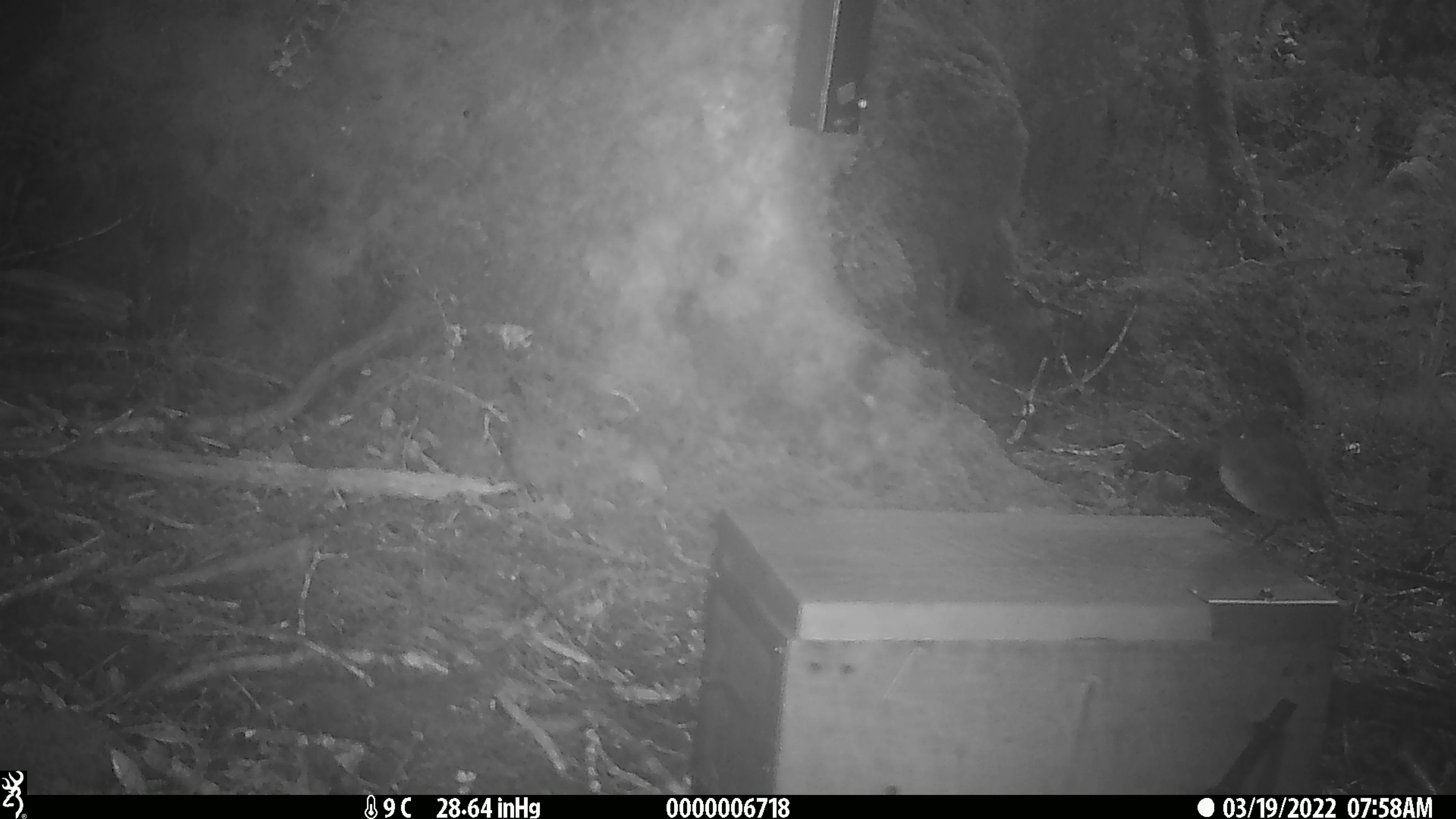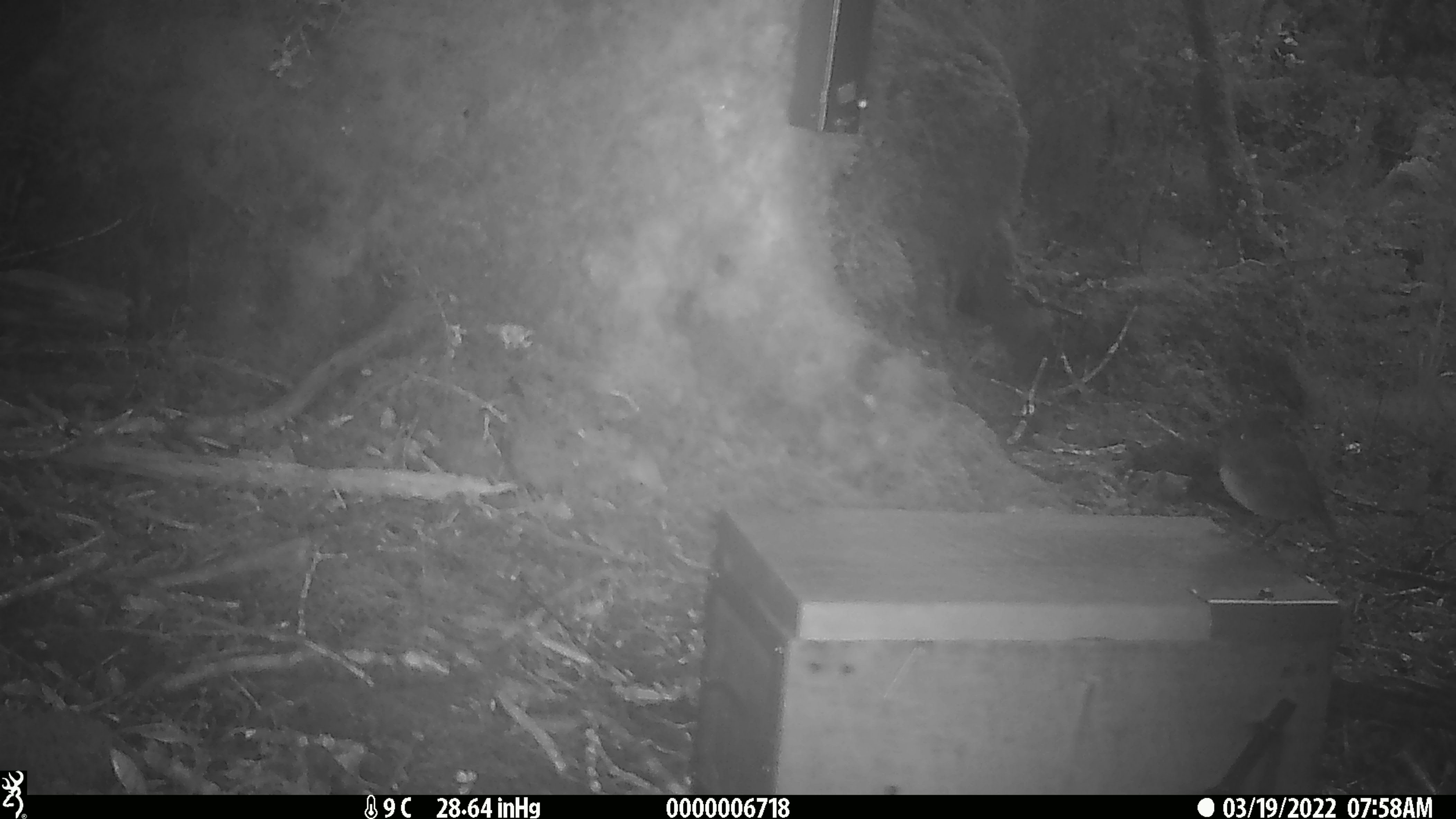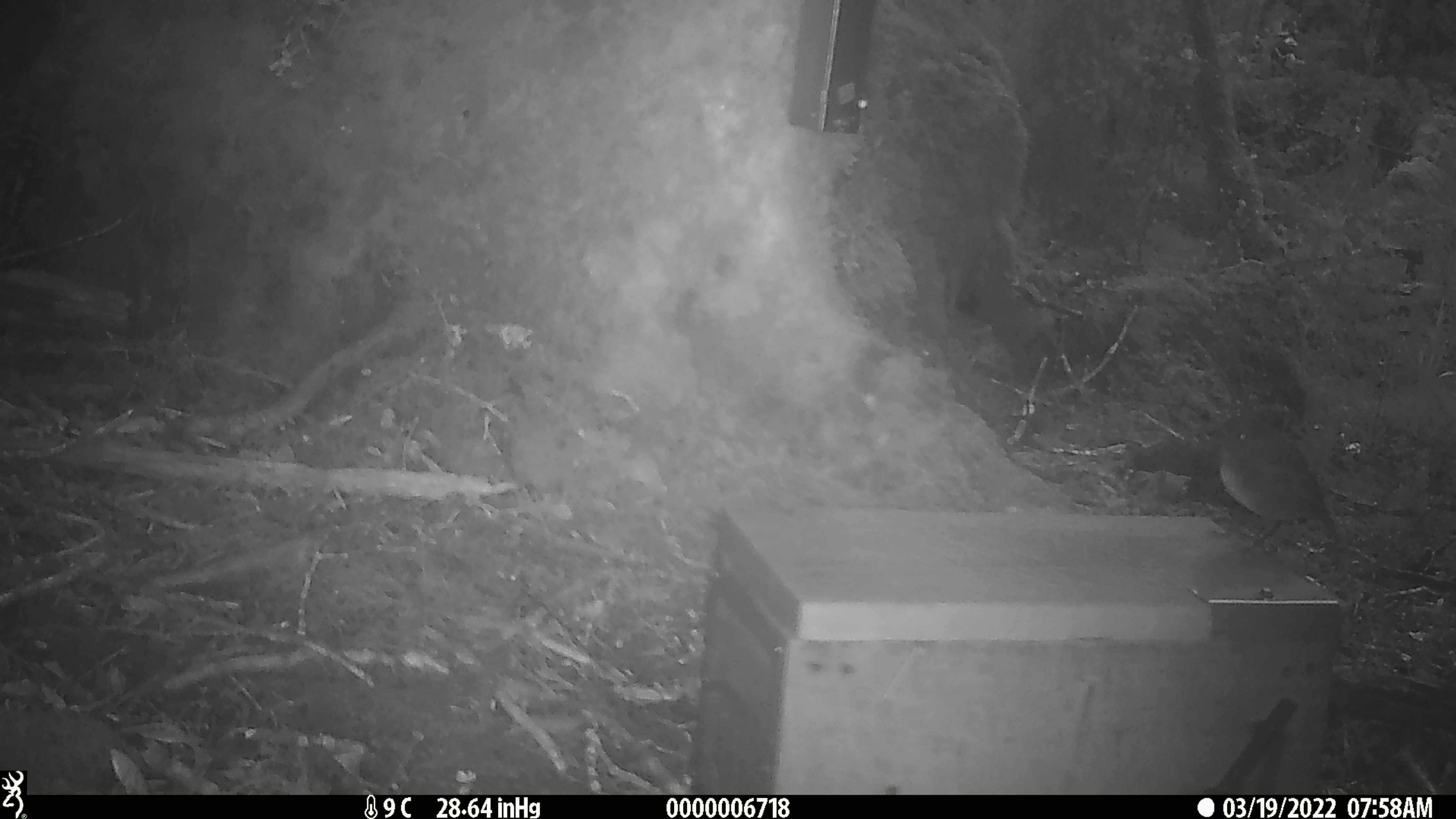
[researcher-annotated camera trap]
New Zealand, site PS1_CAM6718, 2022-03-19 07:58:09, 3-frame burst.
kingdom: Animalia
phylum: Chordata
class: Aves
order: Passeriformes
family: Petroicidae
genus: Petroica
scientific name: Petroica australis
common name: new zealand robin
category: robin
Robin (new zealand robin) (Petroica australis).